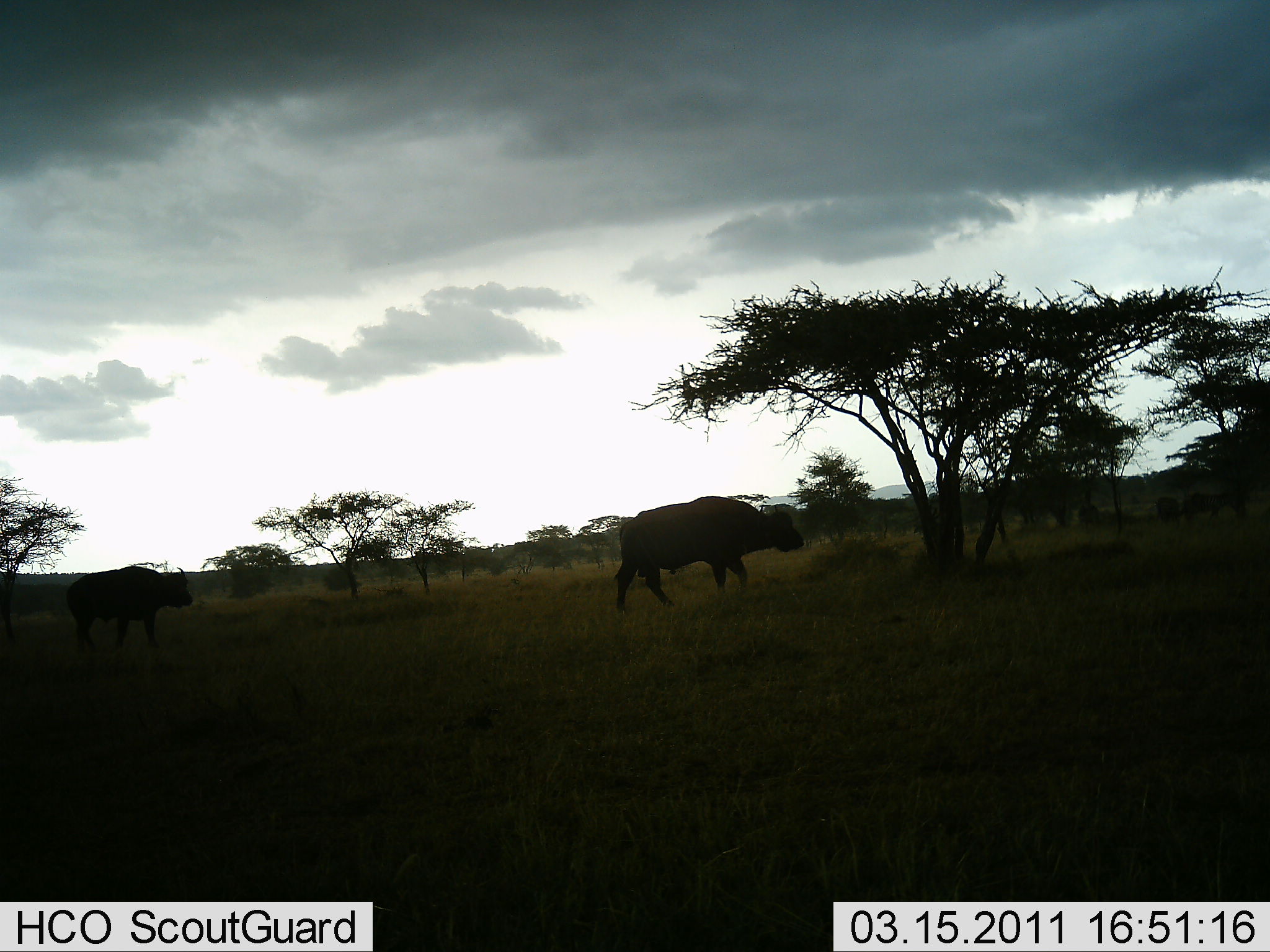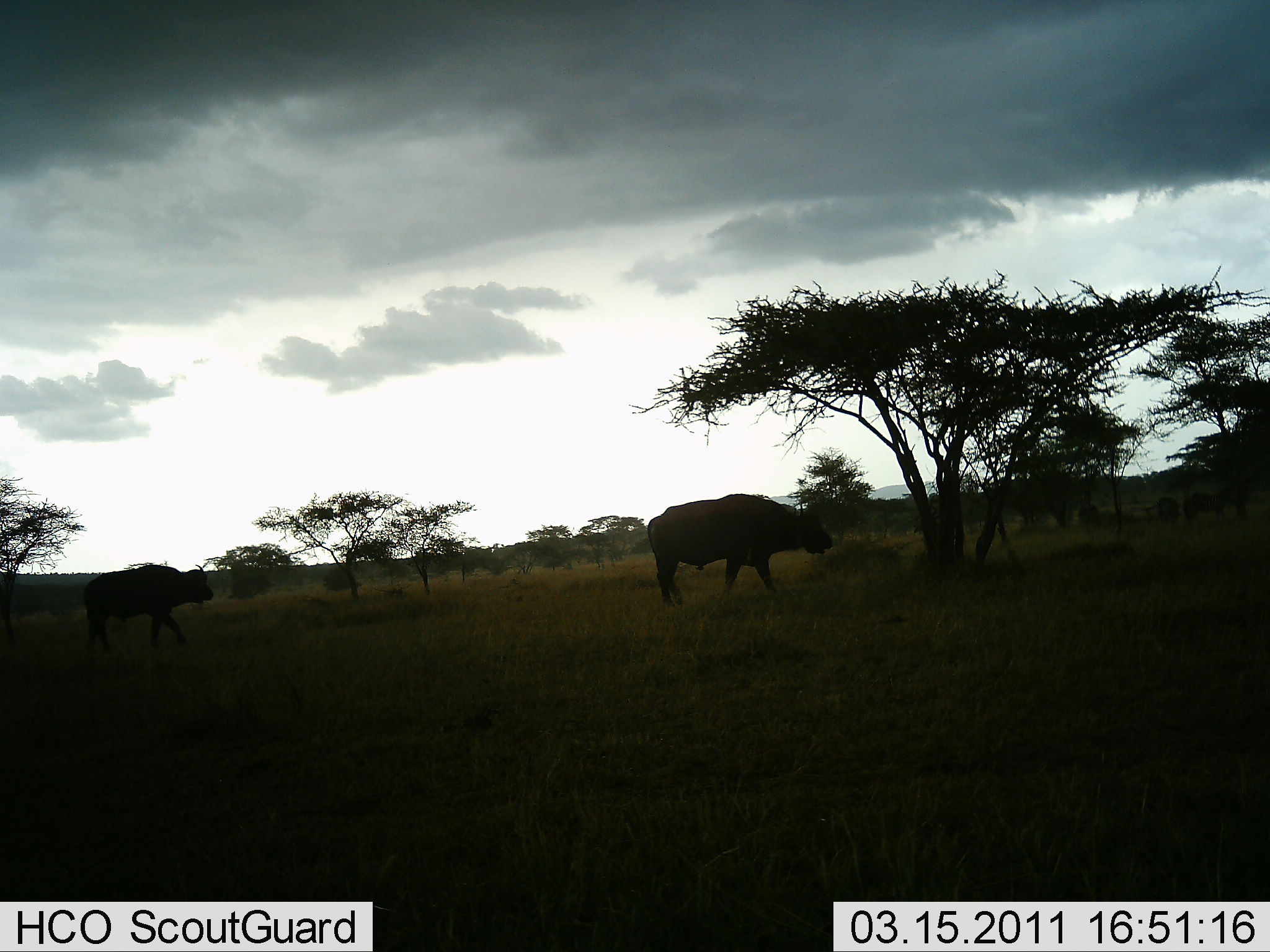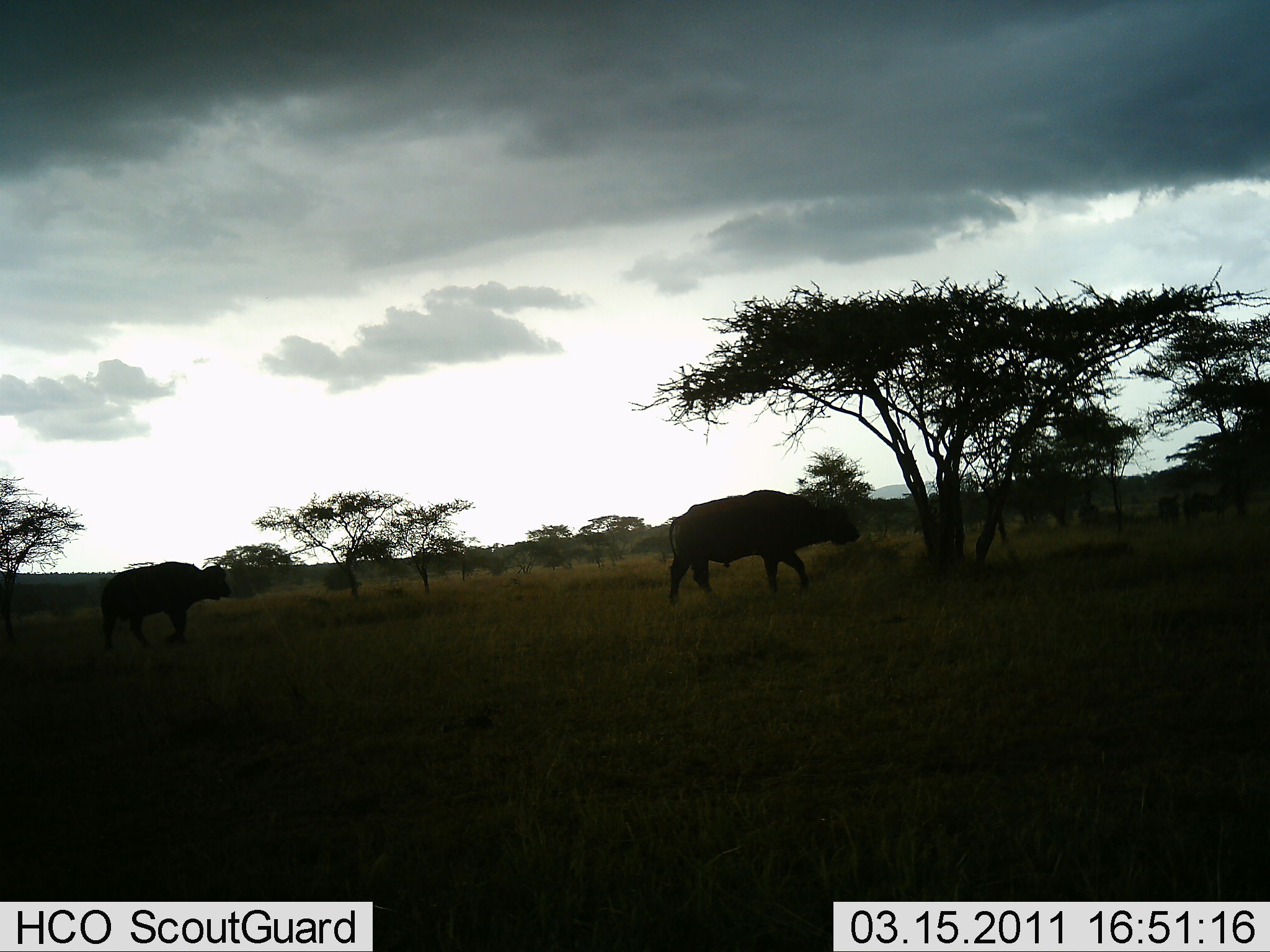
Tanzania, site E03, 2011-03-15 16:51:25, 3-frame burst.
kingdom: Animalia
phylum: Chordata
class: Mammalia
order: Artiodactyla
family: Bovidae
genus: Syncerus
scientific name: Syncerus caffer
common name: cape buffalo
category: buffalo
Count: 2.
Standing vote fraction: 21%.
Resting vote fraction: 0%.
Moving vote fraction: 93%.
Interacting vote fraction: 0%.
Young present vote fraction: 0%.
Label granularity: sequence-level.